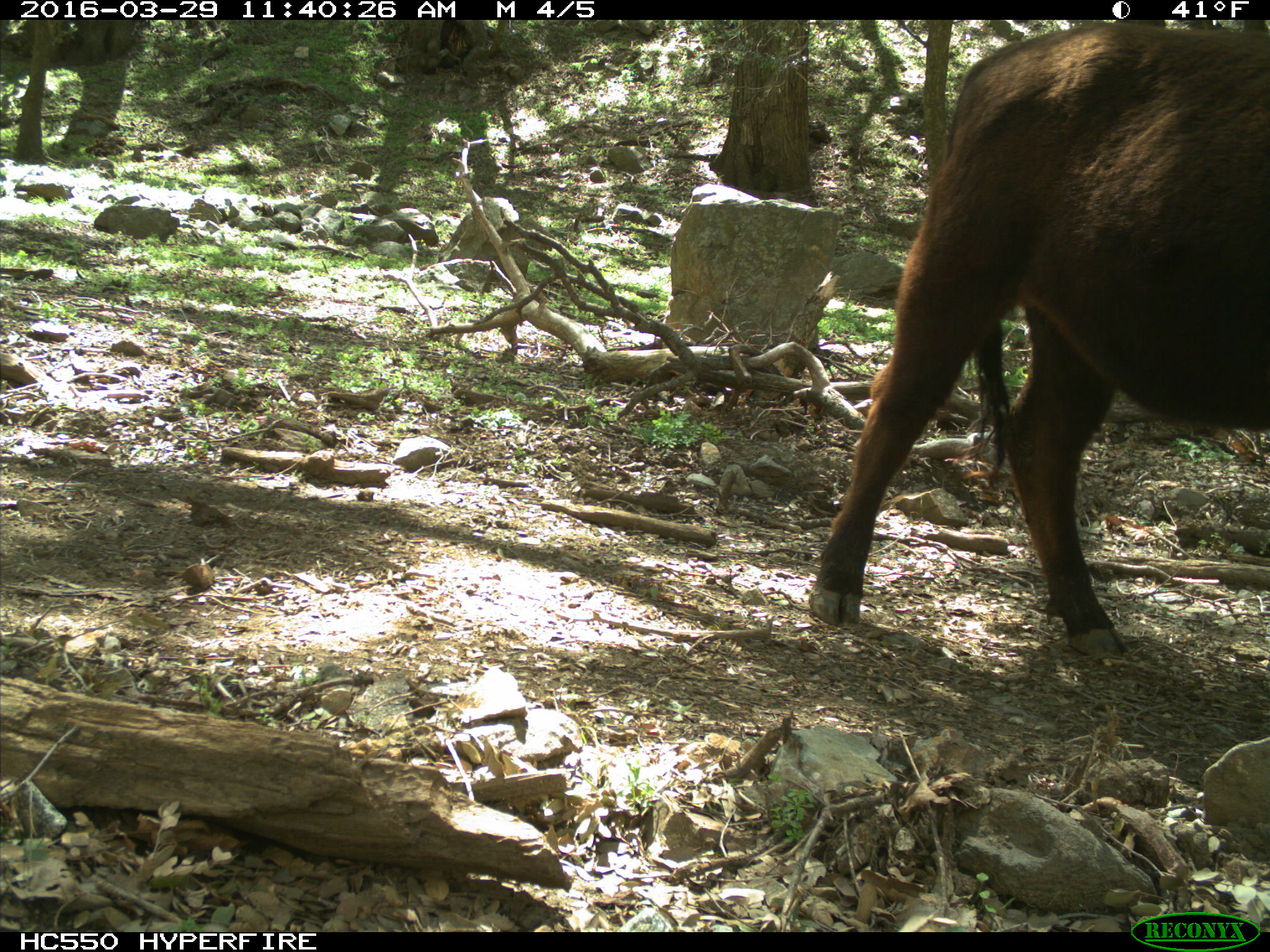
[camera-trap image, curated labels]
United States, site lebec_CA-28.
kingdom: Animalia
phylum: Chordata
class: Mammalia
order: Artiodactyla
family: Bovidae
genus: Bos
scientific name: Bos taurus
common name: domestic cow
Bos taurus (domestic cow).